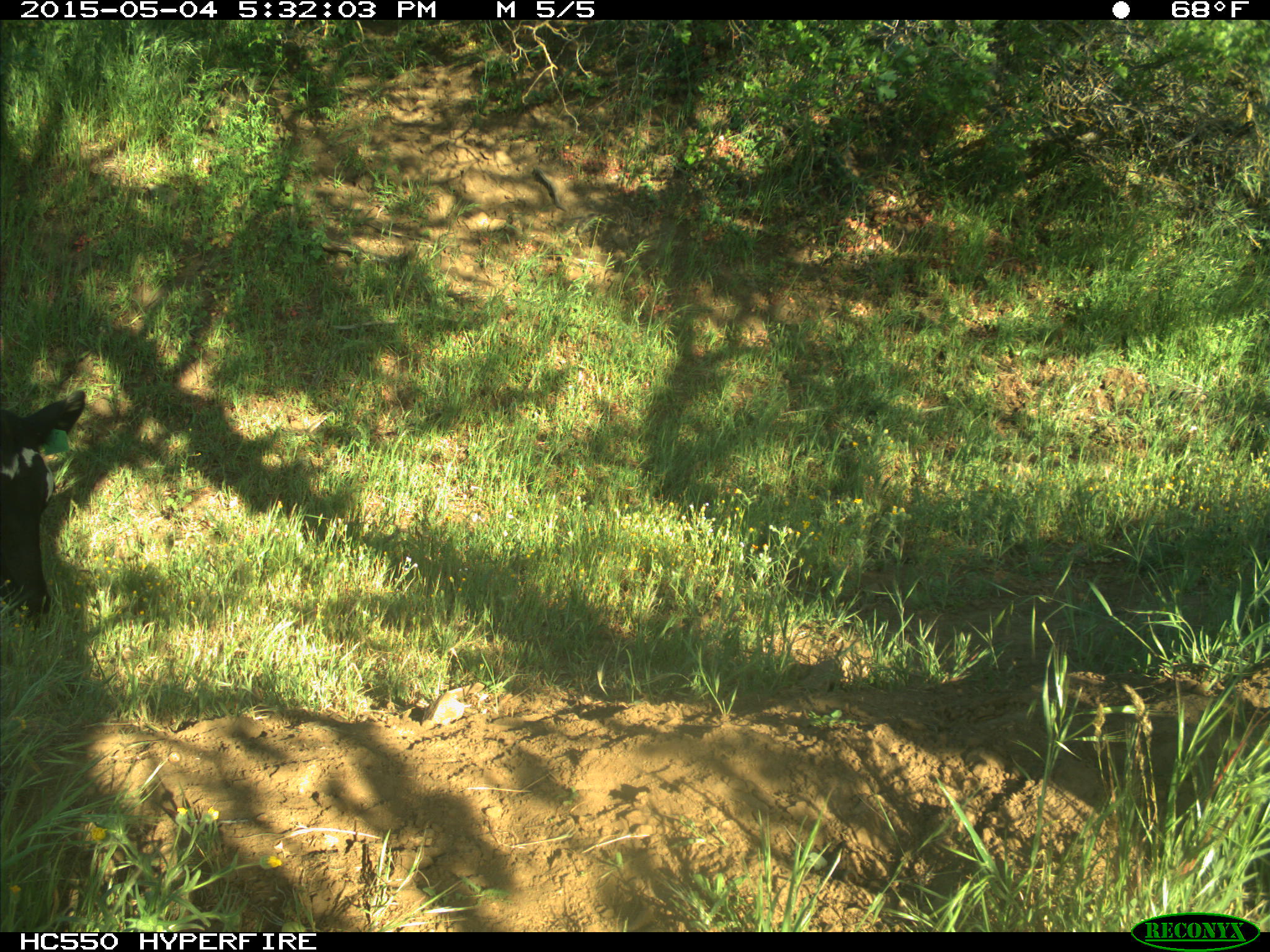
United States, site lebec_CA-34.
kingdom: Animalia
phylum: Chordata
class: Mammalia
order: Artiodactyla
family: Bovidae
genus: Bos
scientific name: Bos taurus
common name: domestic cow